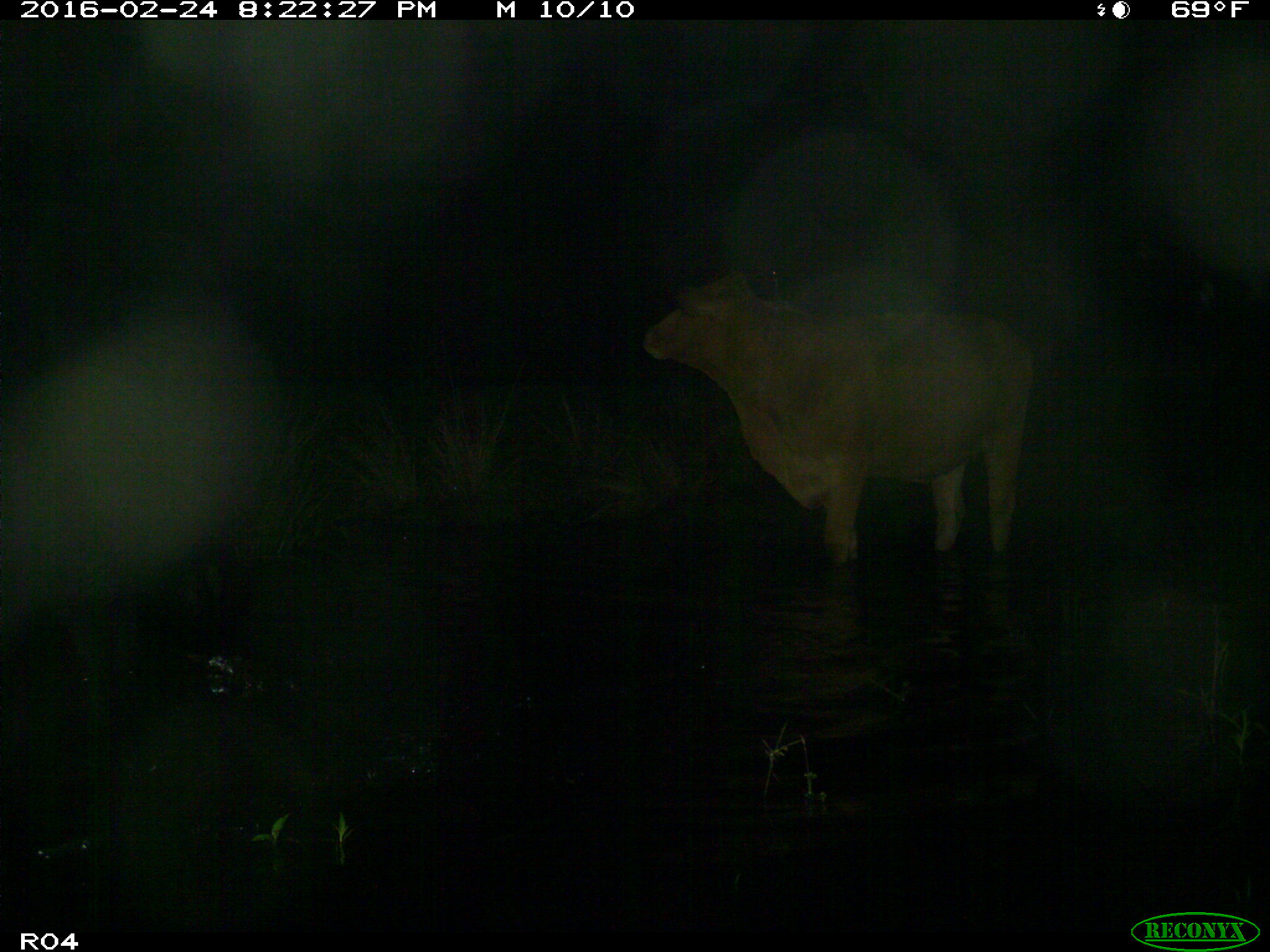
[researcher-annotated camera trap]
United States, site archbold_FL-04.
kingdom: Animalia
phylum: Chordata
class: Mammalia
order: Artiodactyla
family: Bovidae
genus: Bos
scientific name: Bos taurus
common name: domestic cow